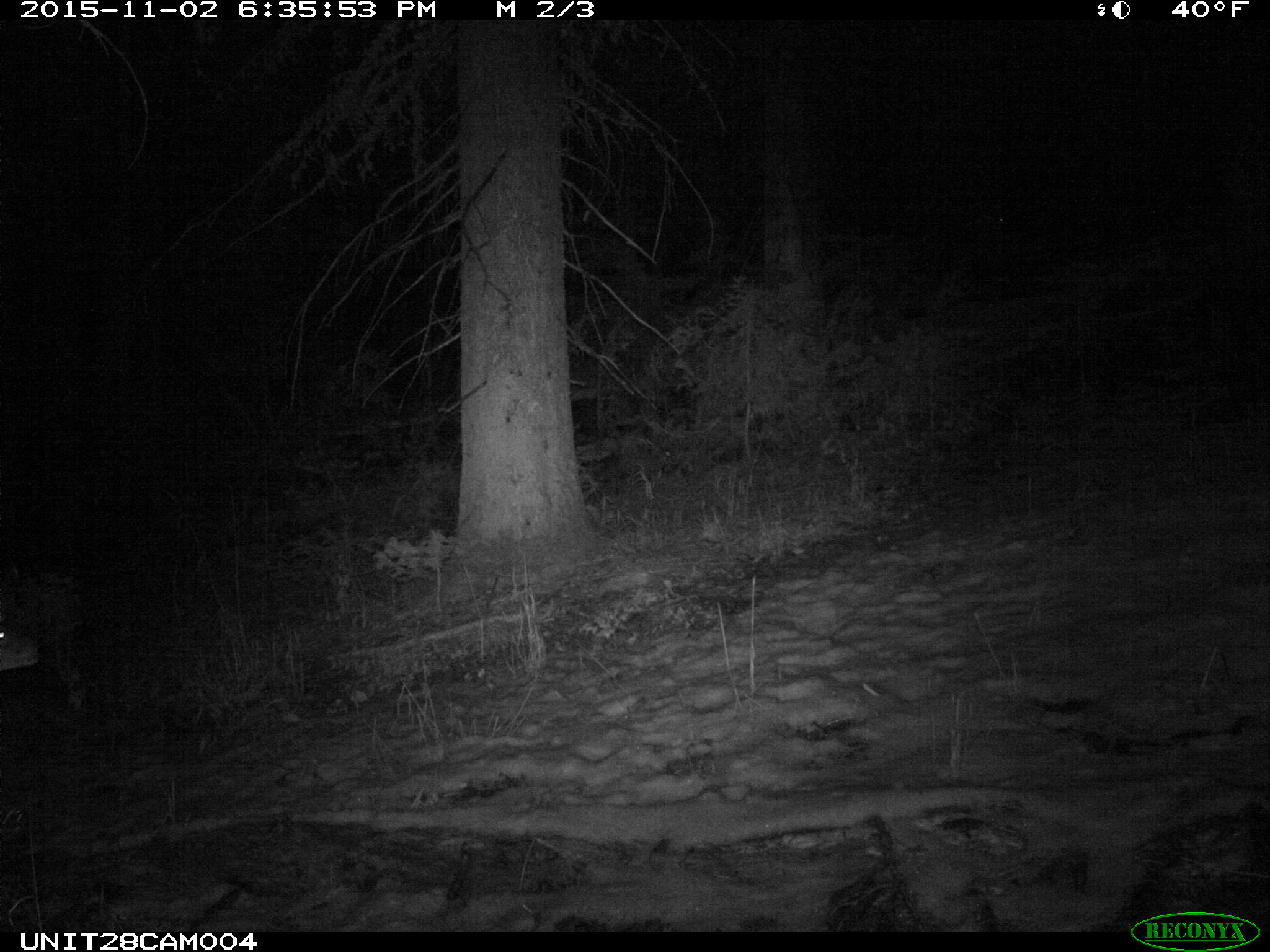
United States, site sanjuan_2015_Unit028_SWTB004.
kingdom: Animalia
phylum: Chordata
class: Mammalia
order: Artiodactyla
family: Cervidae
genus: Odocoileus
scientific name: Odocoileus hemionus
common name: mule deer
Odocoileus hemionus (mule deer).